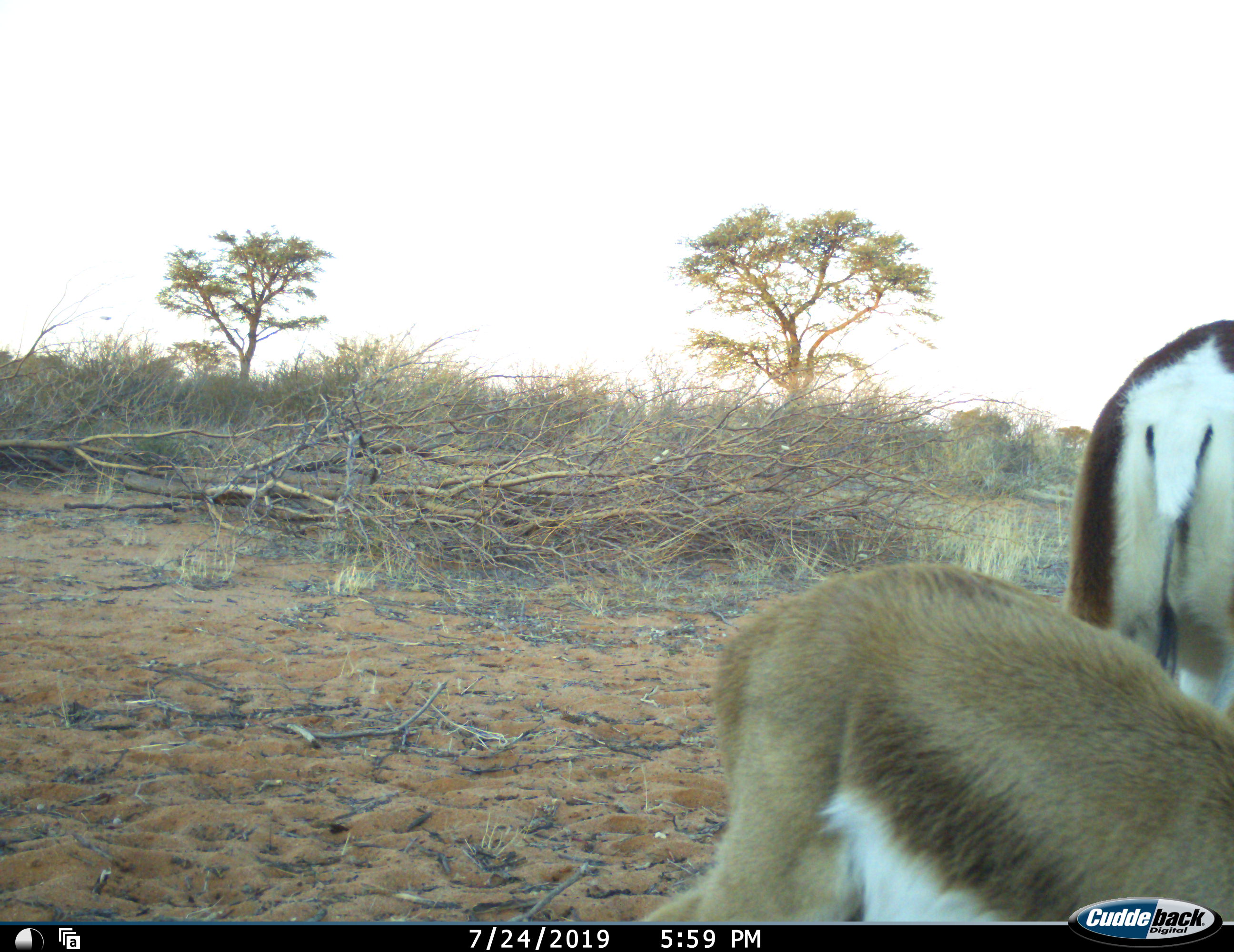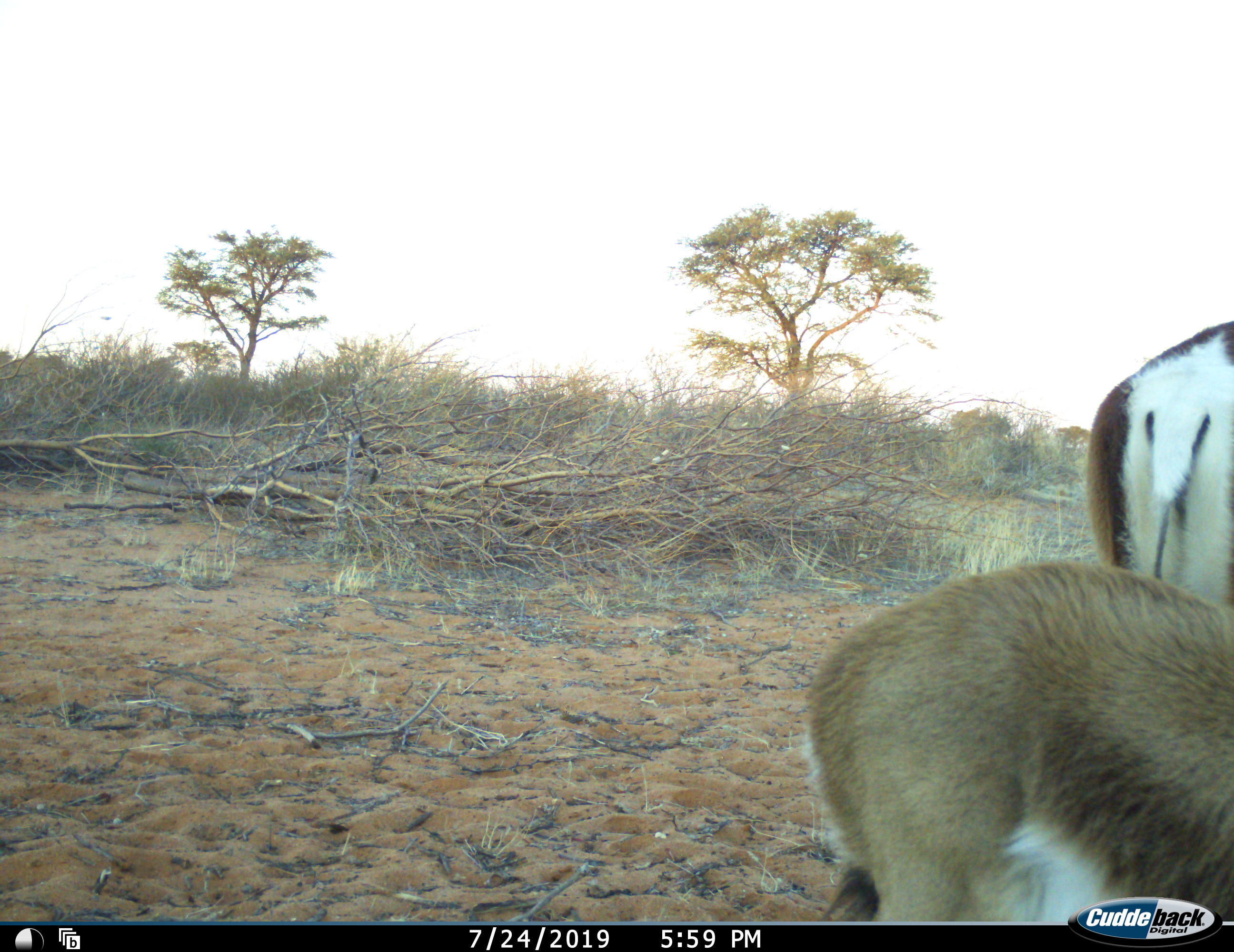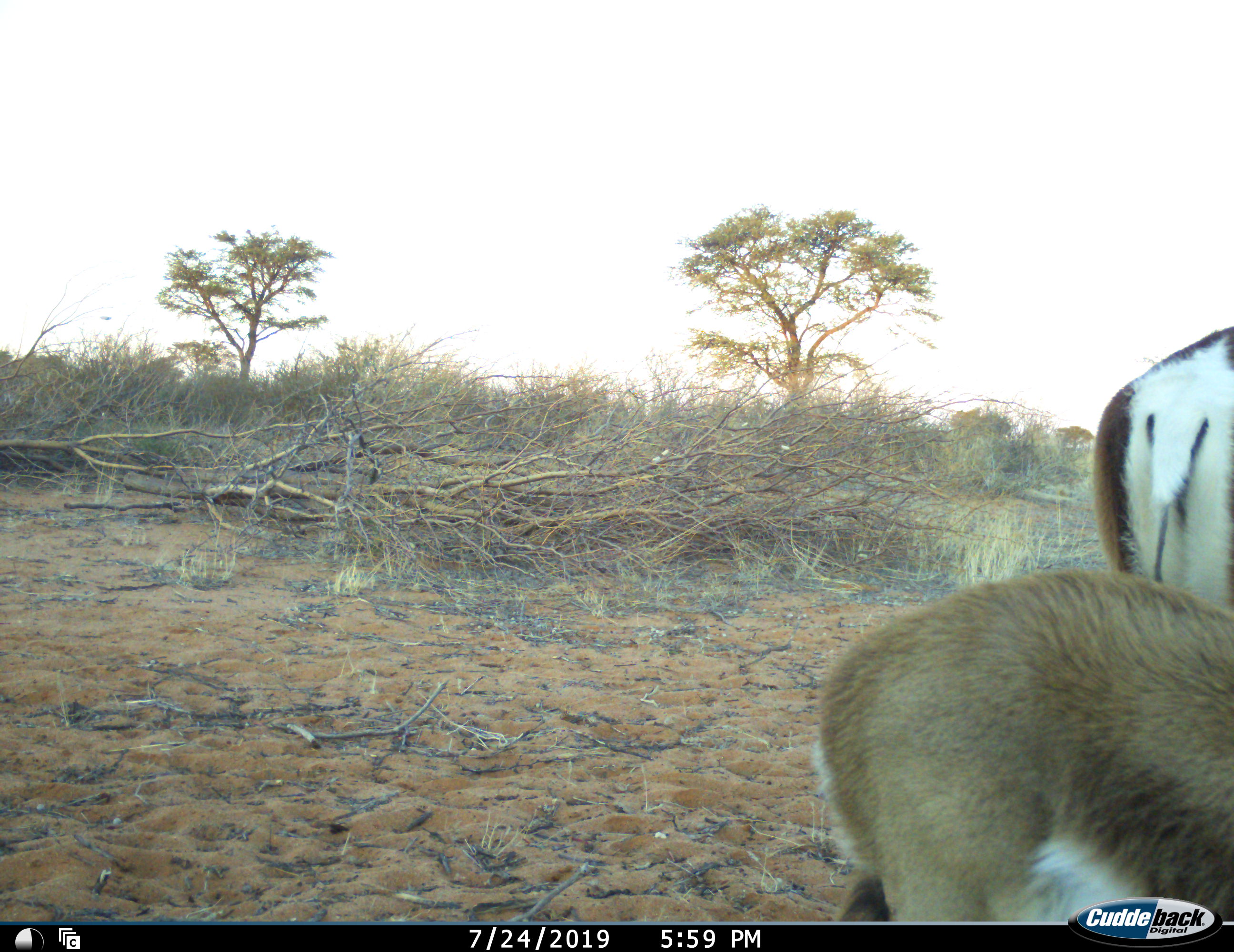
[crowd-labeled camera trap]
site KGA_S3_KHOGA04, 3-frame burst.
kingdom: Animalia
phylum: Chordata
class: Mammalia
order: Artiodactyla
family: Bovidae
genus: Antidorcas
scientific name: Antidorcas marsupialis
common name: springbok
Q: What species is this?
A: Springbok (Antidorcas marsupialis).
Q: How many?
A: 2.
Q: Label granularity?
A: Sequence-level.